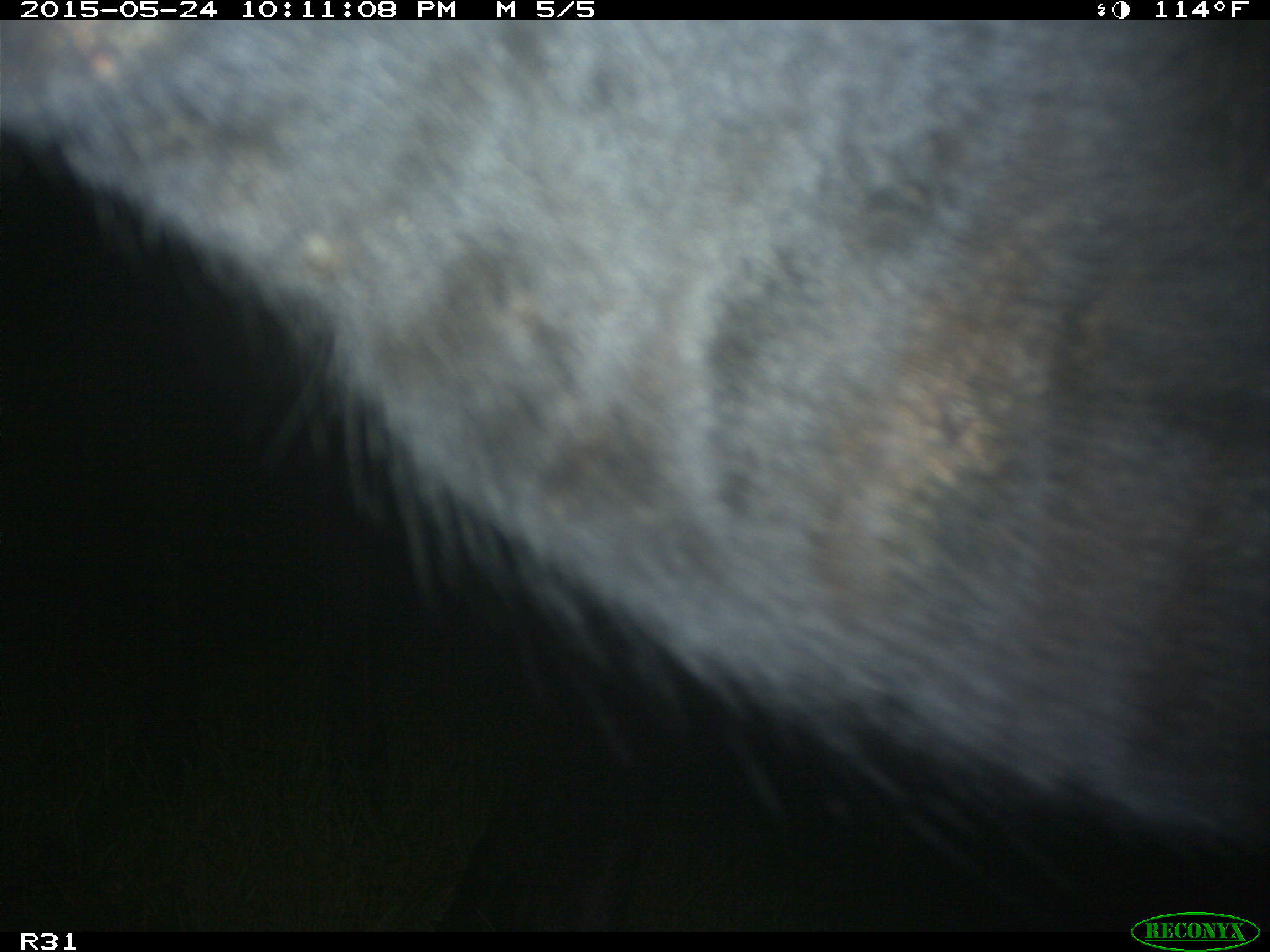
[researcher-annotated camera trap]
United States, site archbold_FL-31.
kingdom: Animalia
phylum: Chordata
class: Mammalia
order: Artiodactyla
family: Bovidae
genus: Bos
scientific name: Bos taurus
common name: domestic cow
Bos taurus (domestic cow).